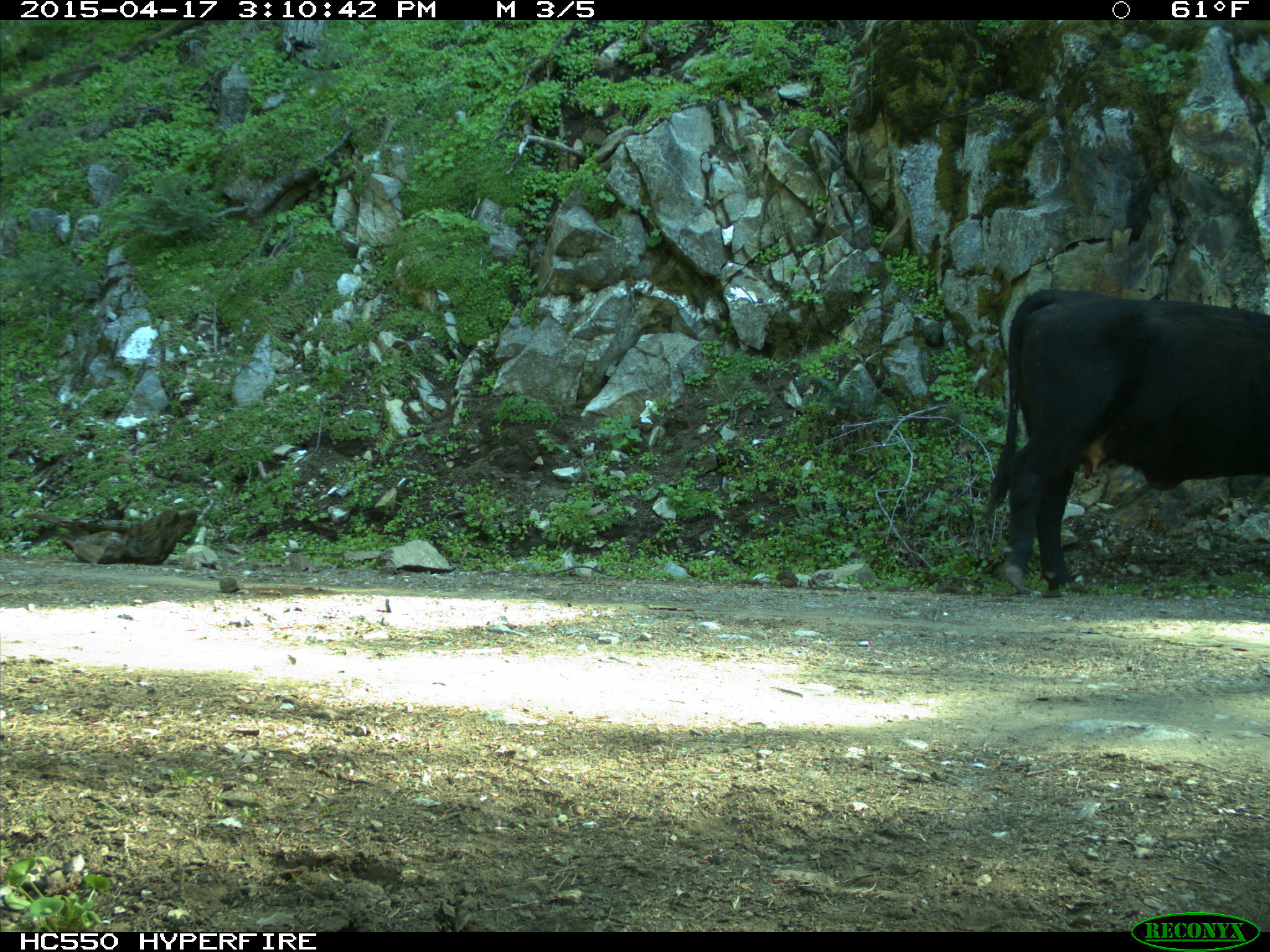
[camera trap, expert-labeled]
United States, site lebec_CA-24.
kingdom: Animalia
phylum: Chordata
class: Mammalia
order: Artiodactyla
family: Bovidae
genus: Bos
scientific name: Bos taurus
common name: domestic cow